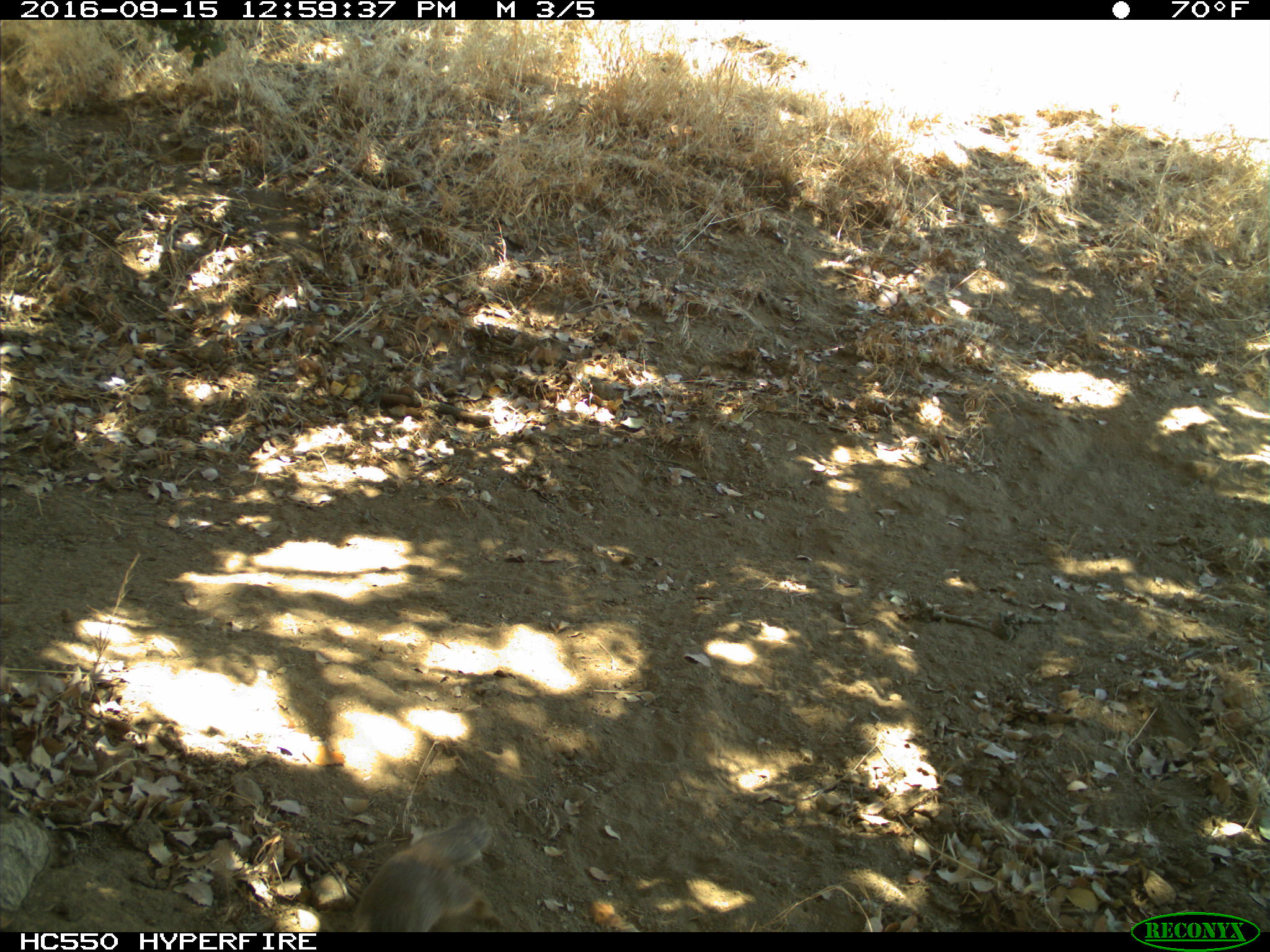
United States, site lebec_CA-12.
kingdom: Animalia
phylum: Chordata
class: Mammalia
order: Rodentia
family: Sciuridae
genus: Otospermophilus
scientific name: Otospermophilus beecheyi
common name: california ground squirrel